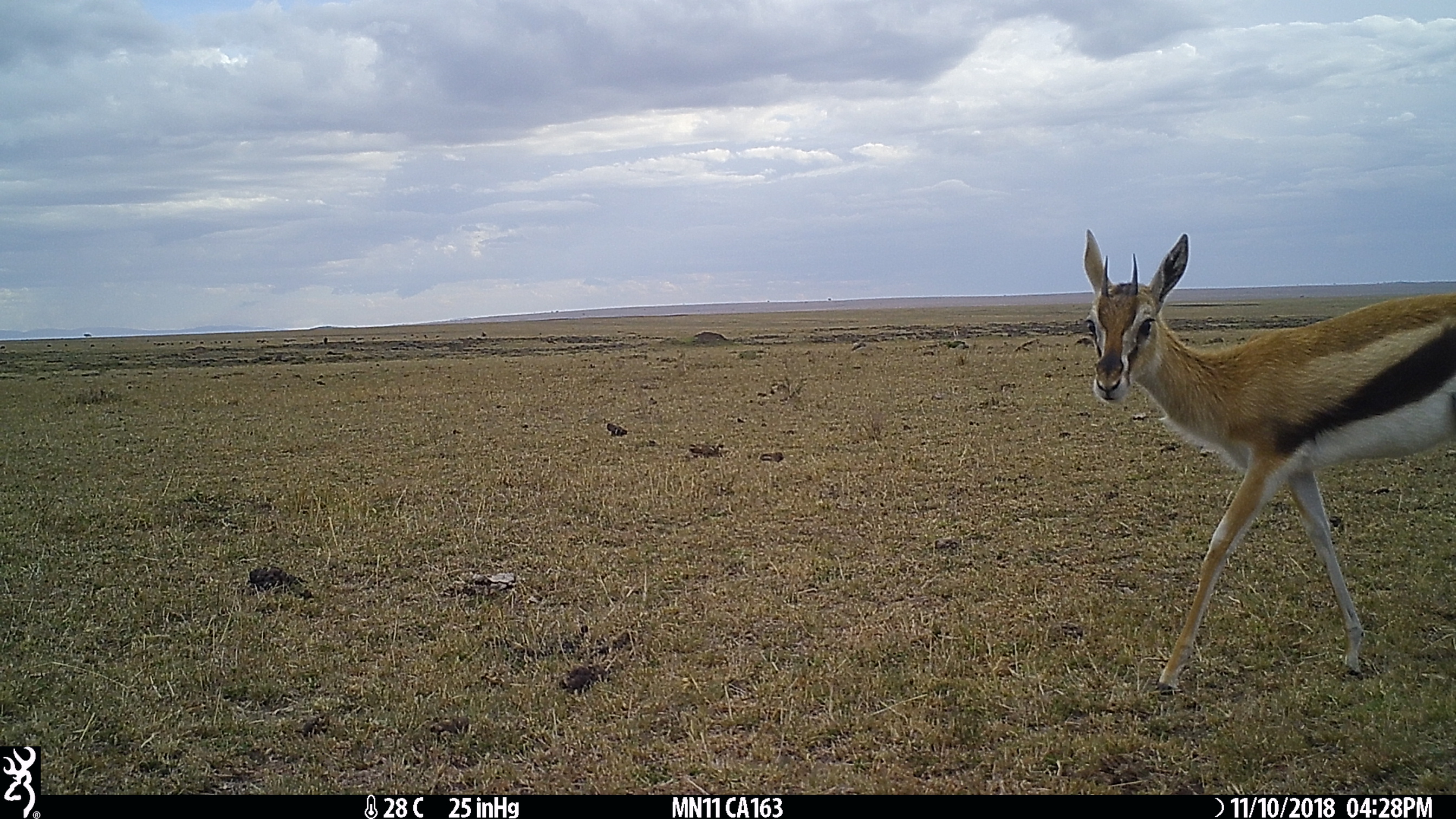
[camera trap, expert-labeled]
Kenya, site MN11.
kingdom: Animalia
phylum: Chordata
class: Mammalia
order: Artiodactyla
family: Bovidae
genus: Eudorcas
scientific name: Eudorcas thomsonii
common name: thomon's gazelle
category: gazelle thomsons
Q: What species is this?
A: Gazelle thomsons (thomon's gazelle) (Eudorcas thomsonii).